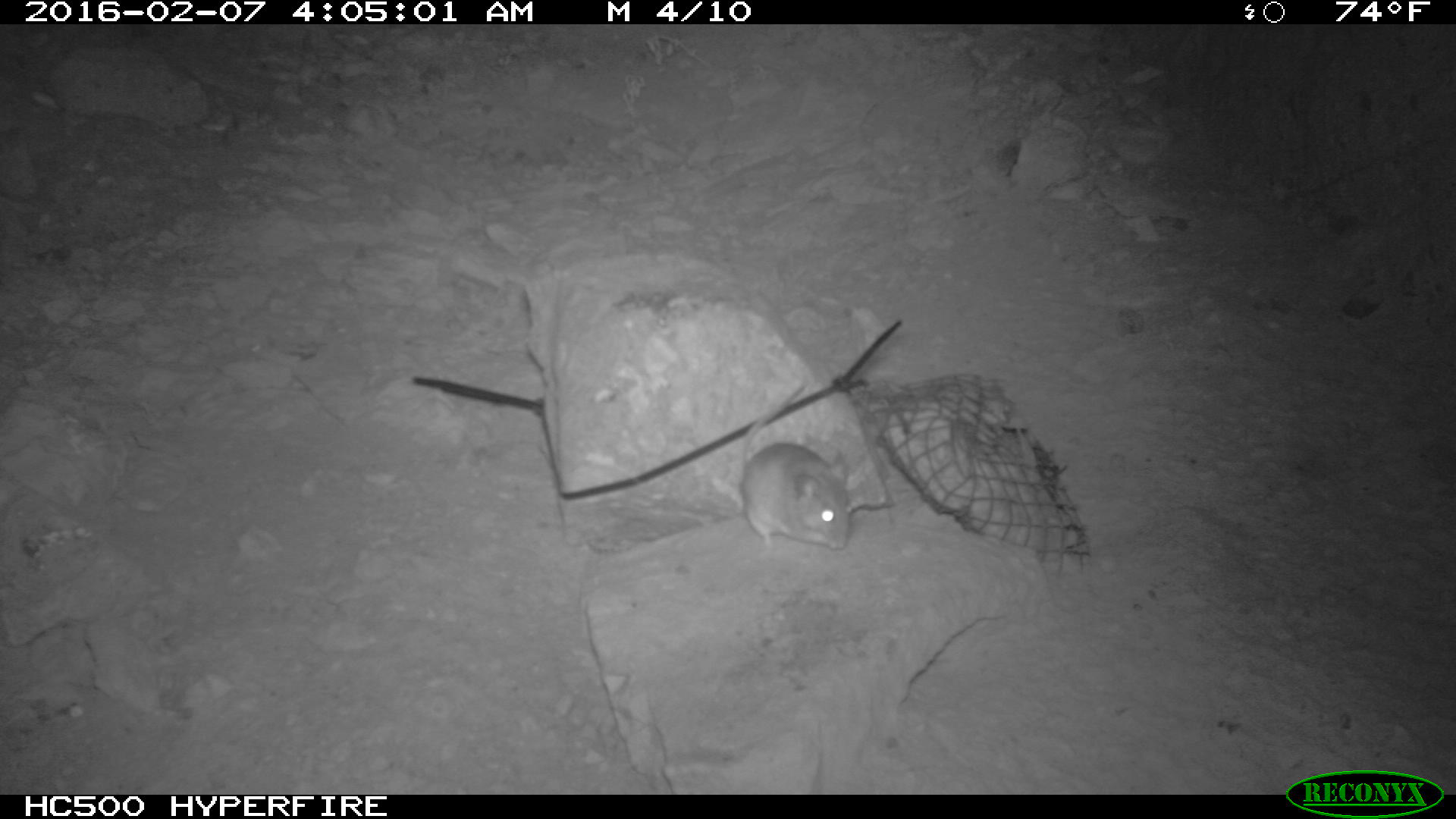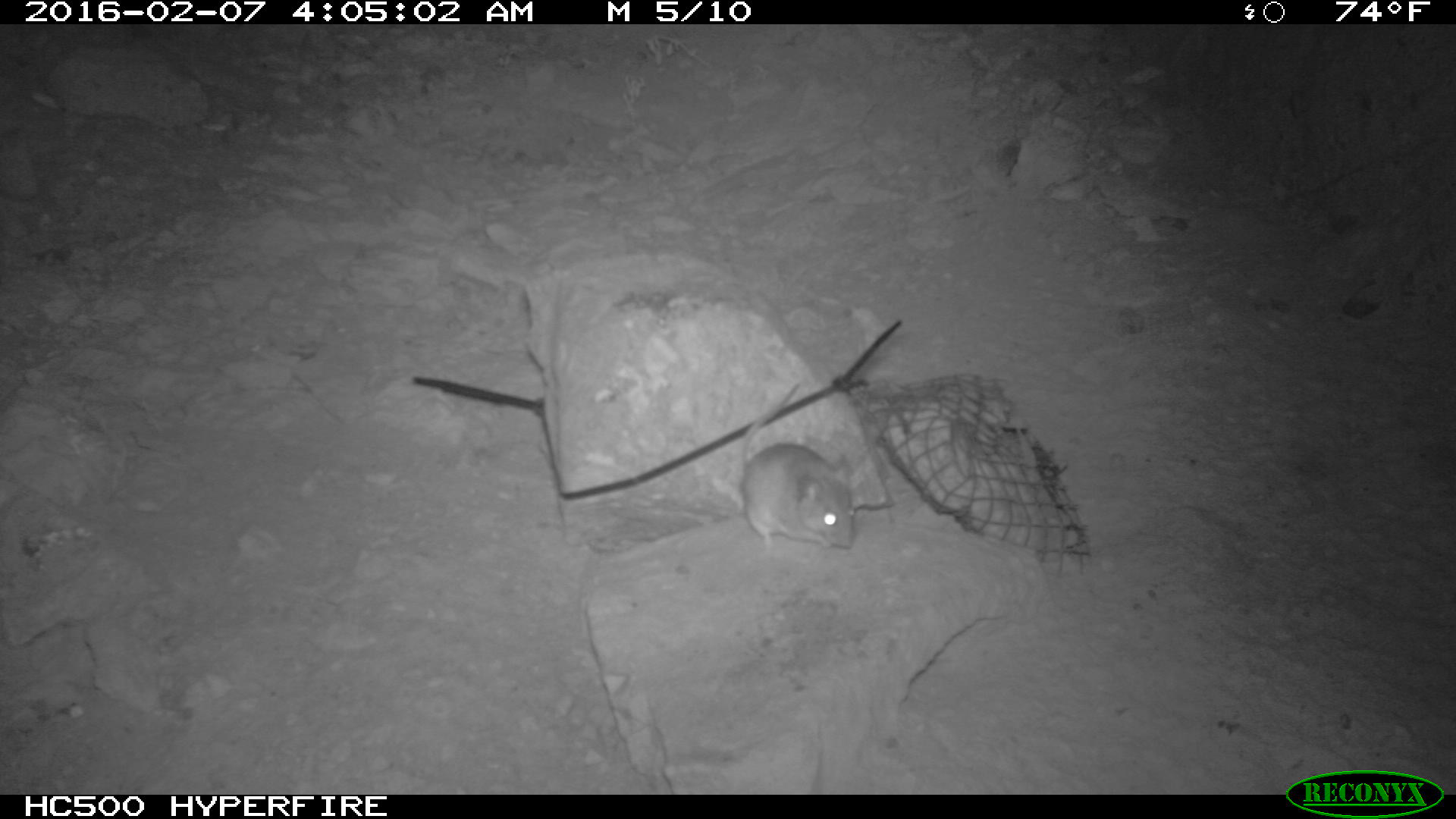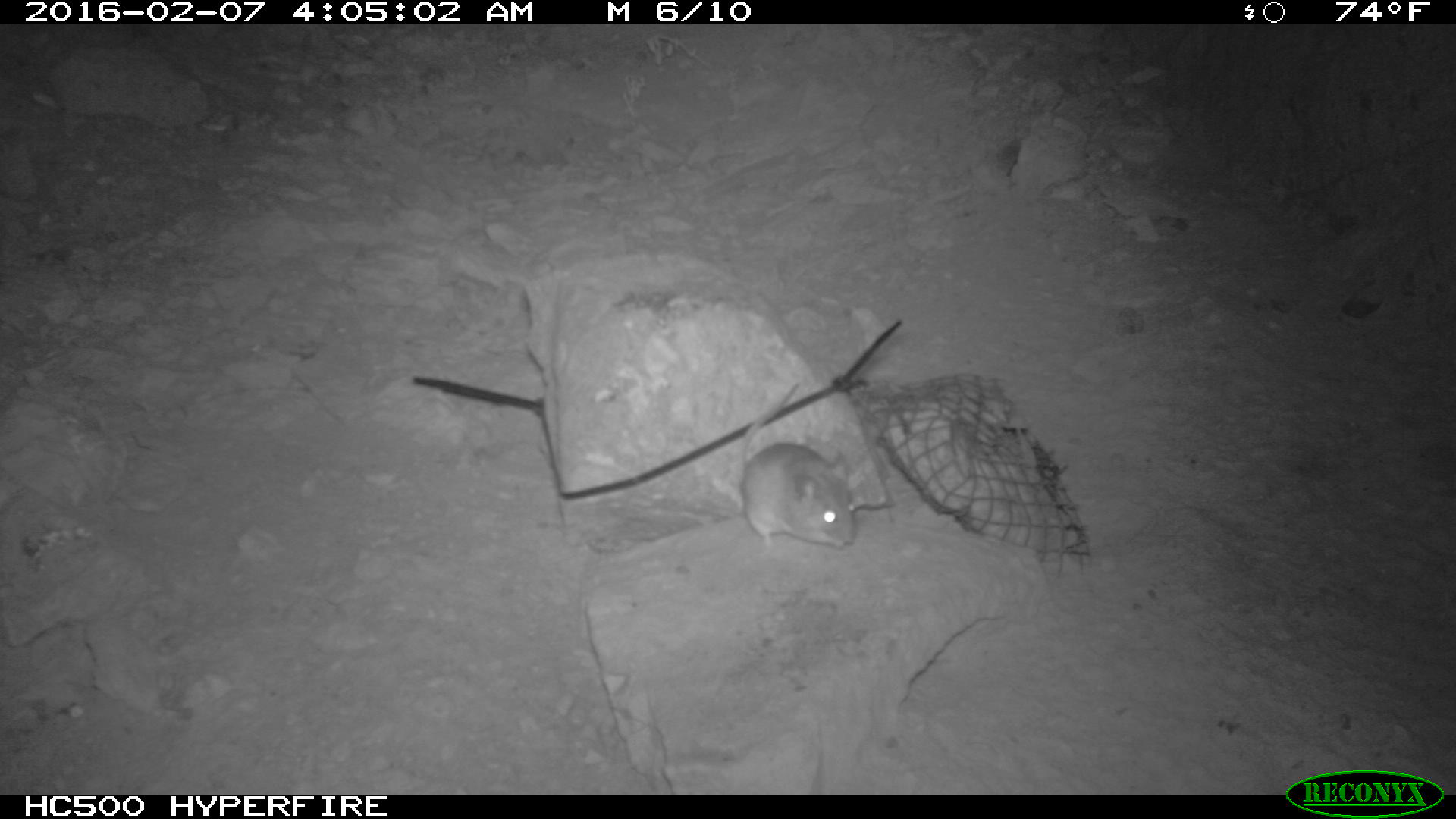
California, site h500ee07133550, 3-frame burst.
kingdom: Animalia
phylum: Chordata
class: Mammalia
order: Rodentia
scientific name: Rodentia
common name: rodent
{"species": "rodent (Rodentia)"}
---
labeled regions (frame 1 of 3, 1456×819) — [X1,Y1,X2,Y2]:
rodent: [740,384,849,549]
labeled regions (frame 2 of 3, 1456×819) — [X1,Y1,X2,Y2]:
rodent: [736,376,855,551]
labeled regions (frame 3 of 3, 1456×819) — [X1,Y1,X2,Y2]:
rodent: [736,380,858,547]